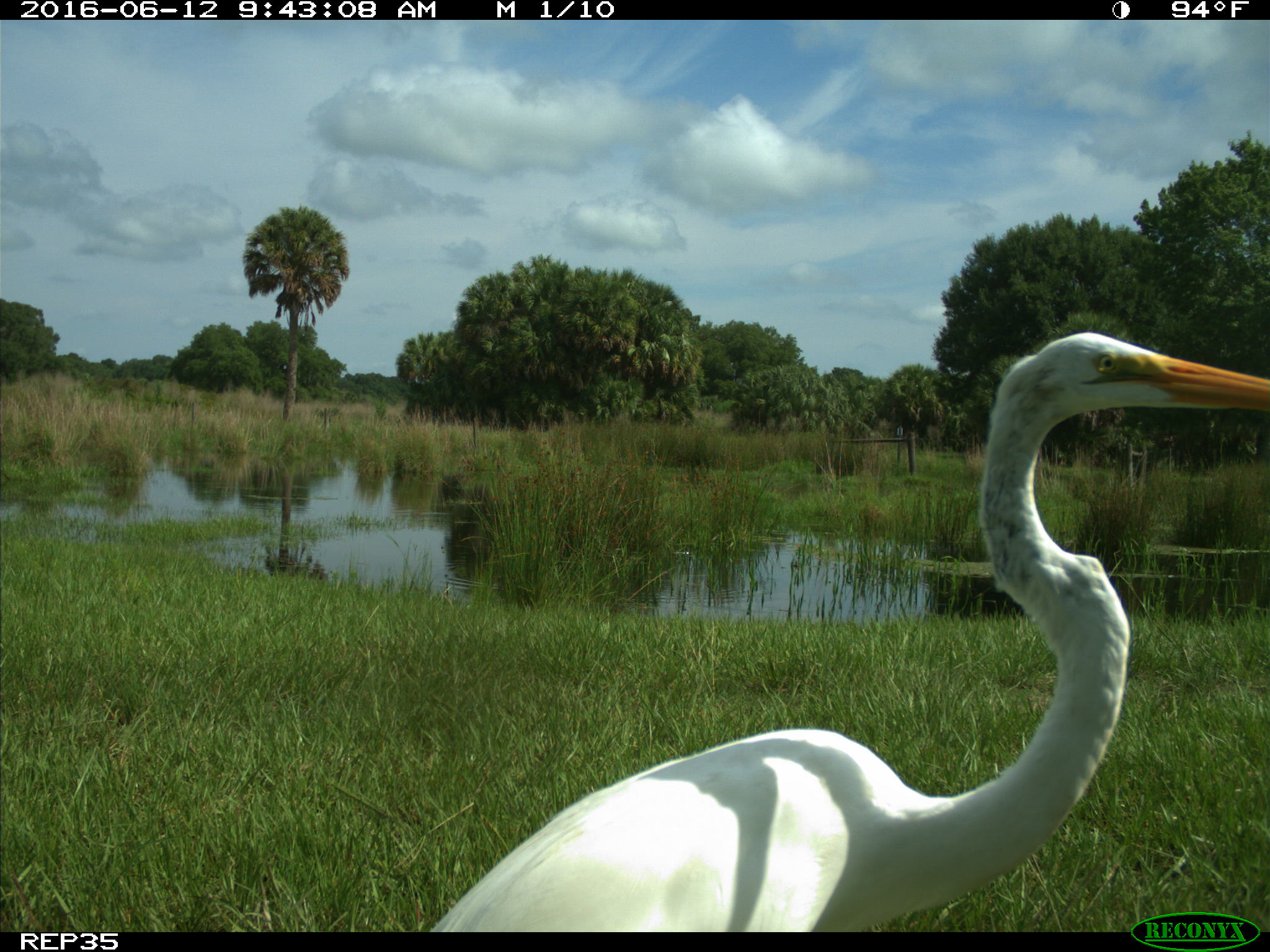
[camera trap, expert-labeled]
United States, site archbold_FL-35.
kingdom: Animalia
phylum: Chordata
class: Aves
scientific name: Aves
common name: birds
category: unidentified bird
Unidentified bird (birds) (Aves).